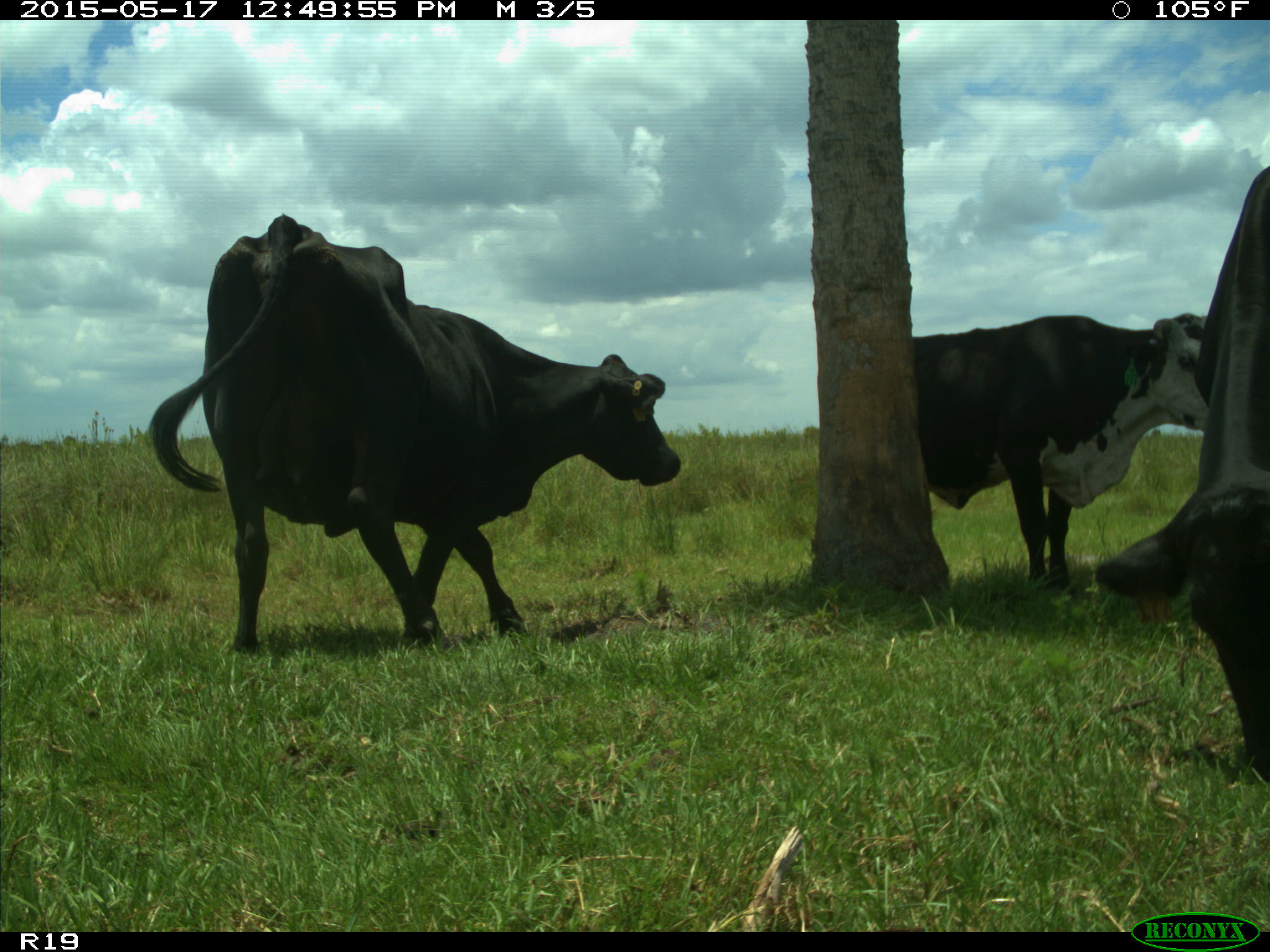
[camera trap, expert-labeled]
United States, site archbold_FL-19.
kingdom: Animalia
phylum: Chordata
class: Mammalia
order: Artiodactyla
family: Bovidae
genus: Bos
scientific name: Bos taurus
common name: domestic cow